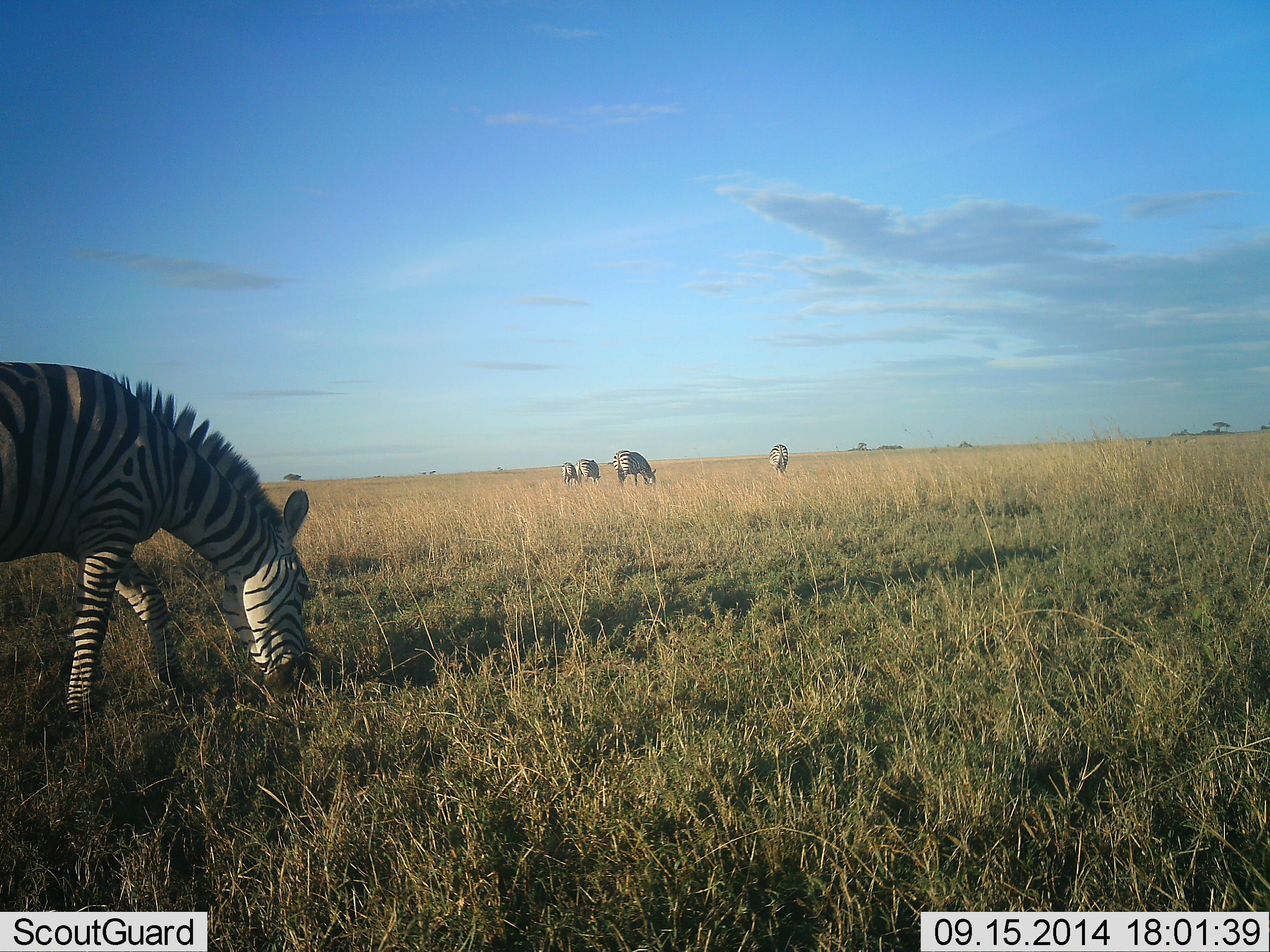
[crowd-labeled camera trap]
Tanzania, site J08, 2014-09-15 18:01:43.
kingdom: Animalia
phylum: Chordata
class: Mammalia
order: Perissodactyla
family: Equidae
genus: Equus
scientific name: Equus quagga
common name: plains zebra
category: zebra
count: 5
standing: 30%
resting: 0%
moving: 10%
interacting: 0%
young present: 0%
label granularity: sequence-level